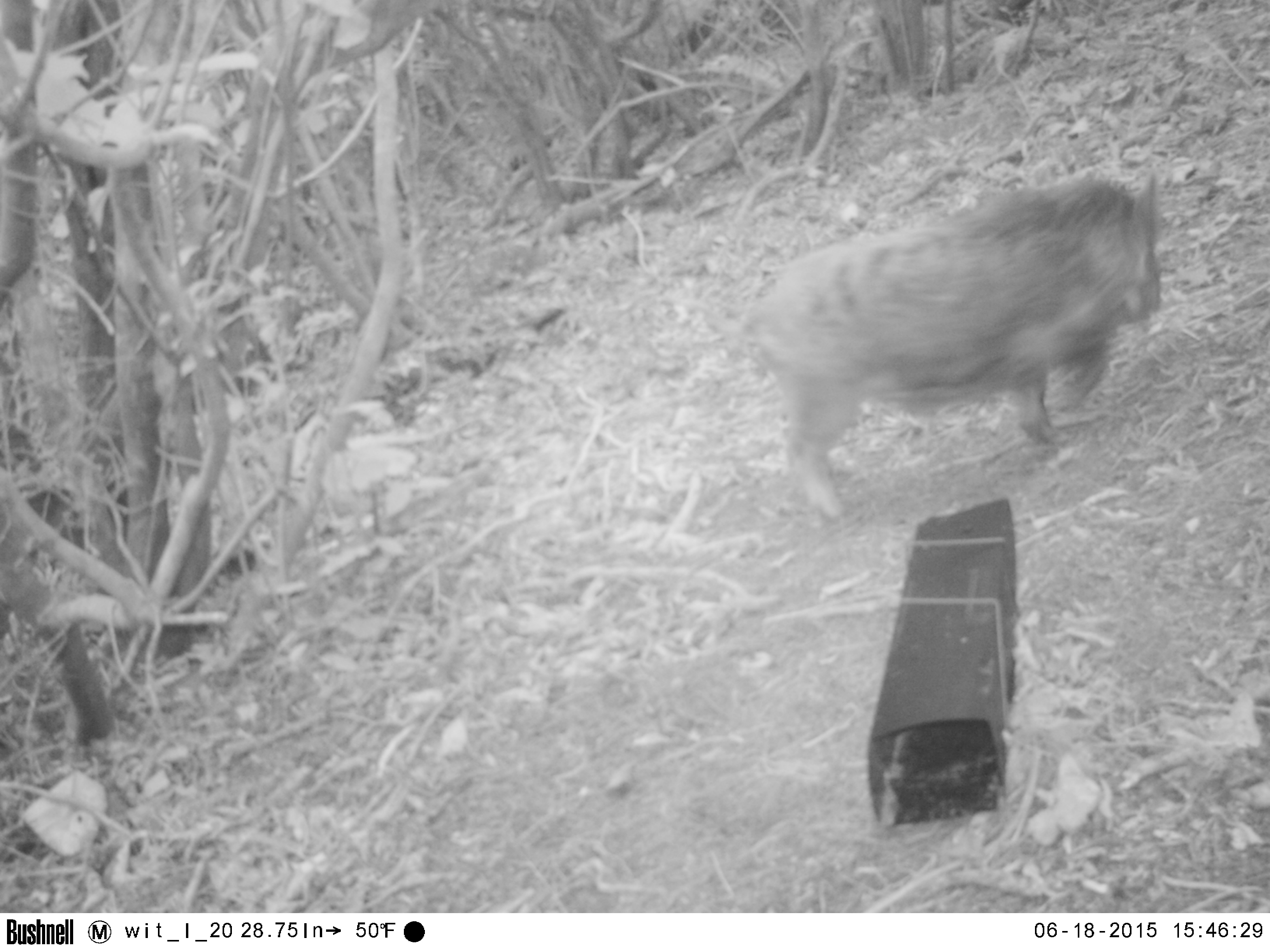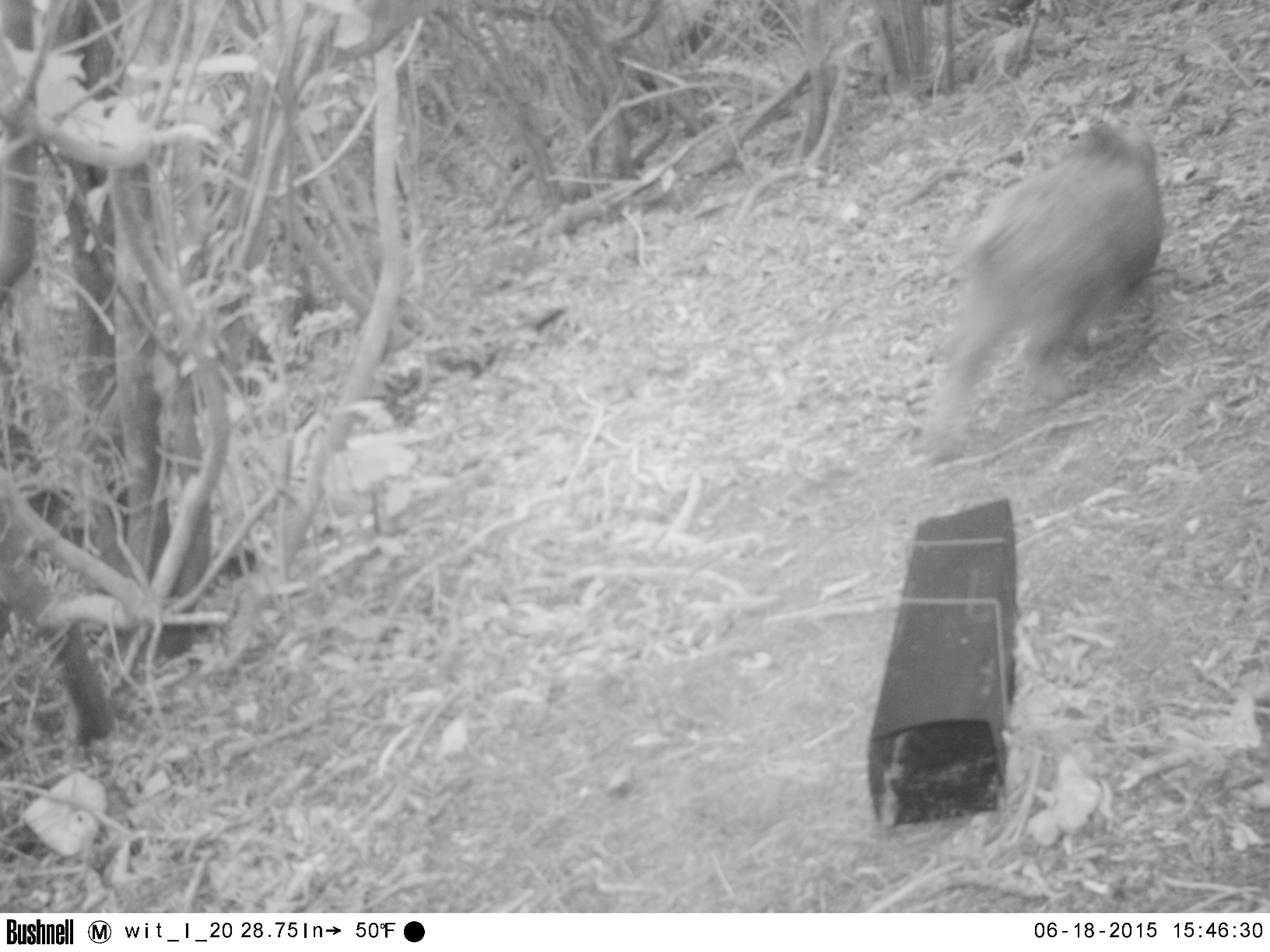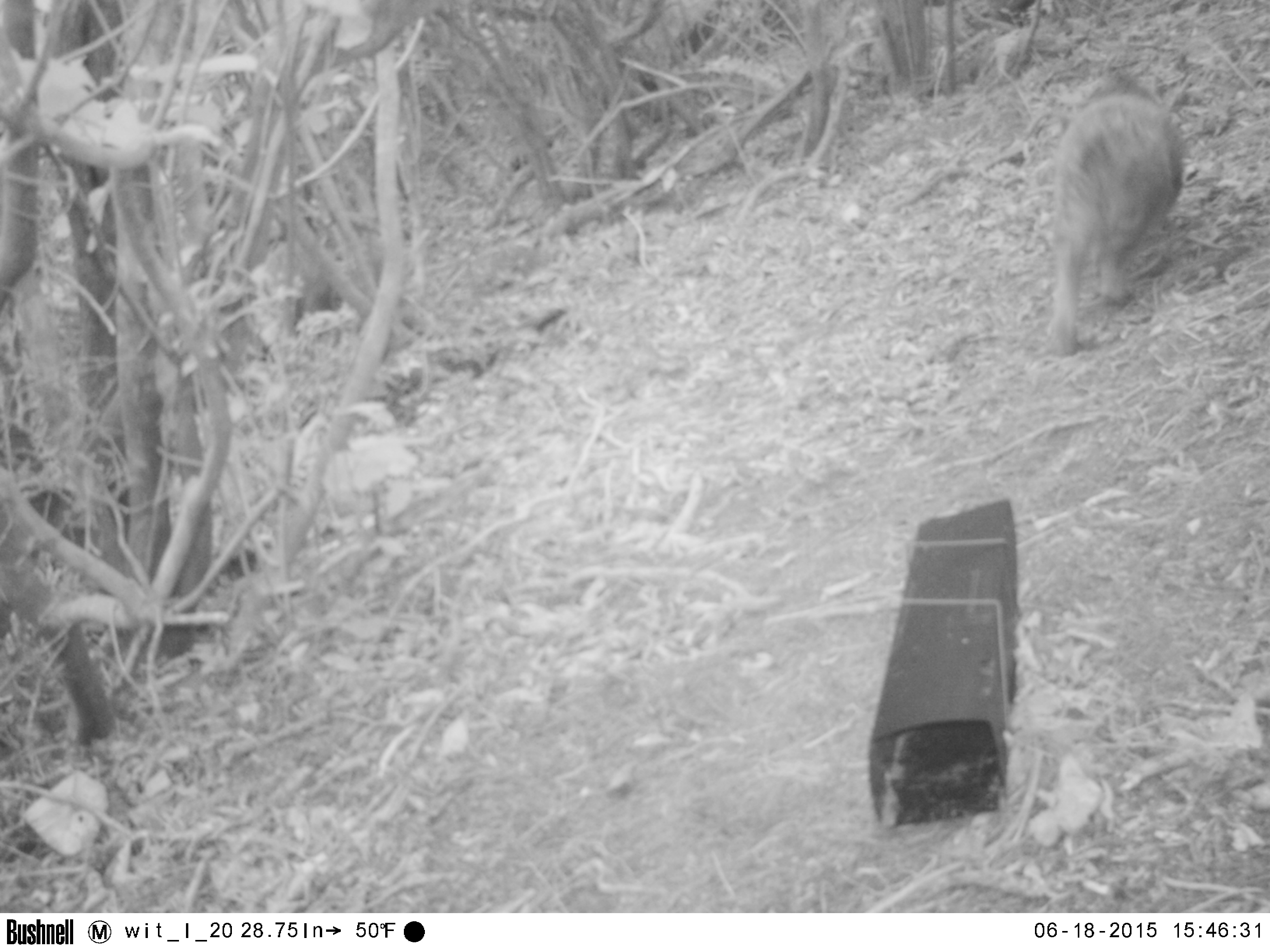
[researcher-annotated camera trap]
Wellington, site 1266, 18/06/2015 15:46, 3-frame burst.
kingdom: Animalia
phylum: Chordata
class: Mammalia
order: Artiodactyla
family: Suidae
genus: Sus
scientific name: Sus scrofa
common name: pig